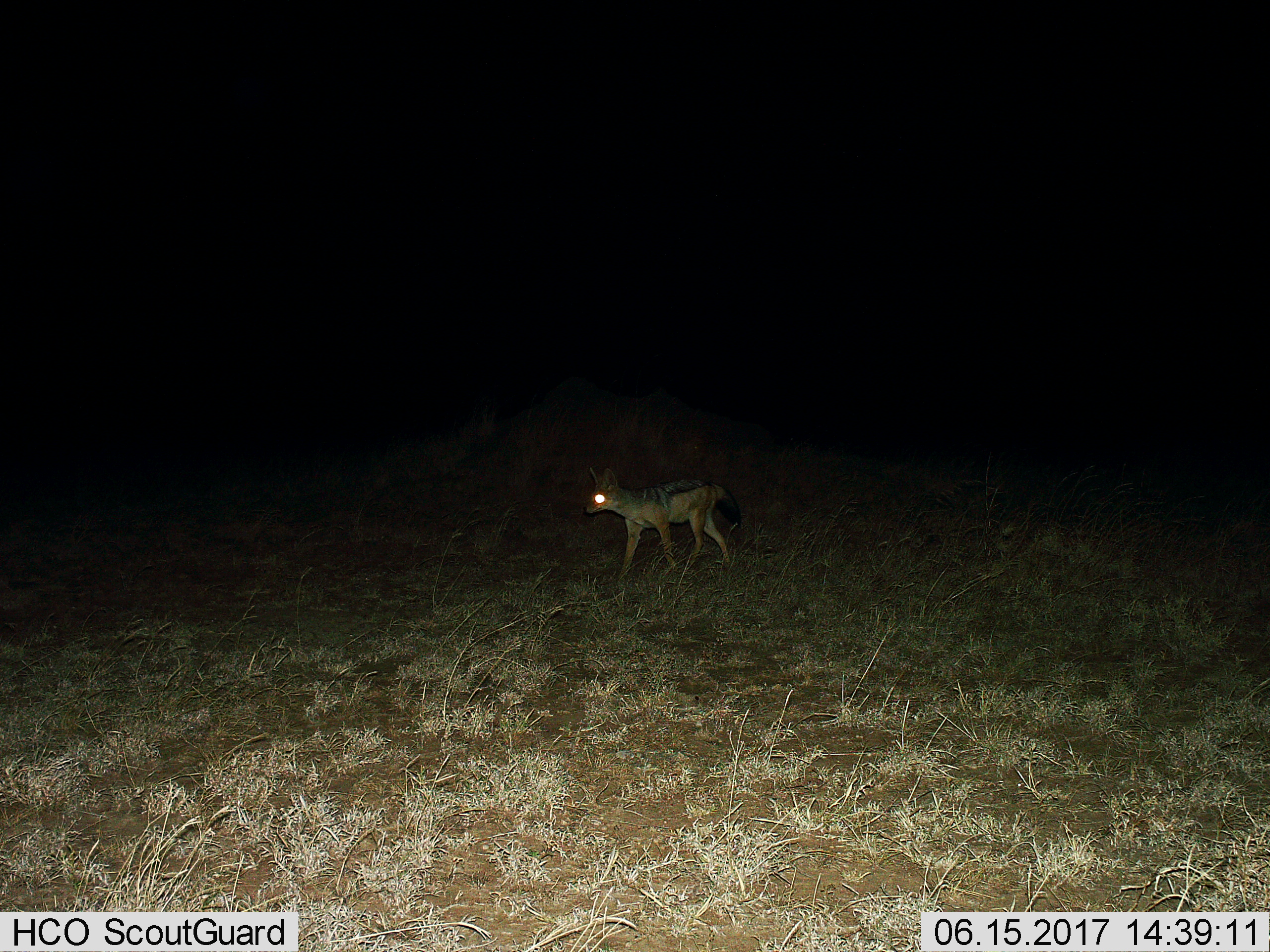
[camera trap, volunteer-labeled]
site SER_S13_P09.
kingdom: Animalia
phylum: Chordata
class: Mammalia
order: Carnivora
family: Canidae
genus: Lupulella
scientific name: Lupulella mesomelas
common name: black-backed jackal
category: jackalblackbacked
Jackalblackbacked (black-backed jackal) (Lupulella mesomelas), count 1. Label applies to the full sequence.